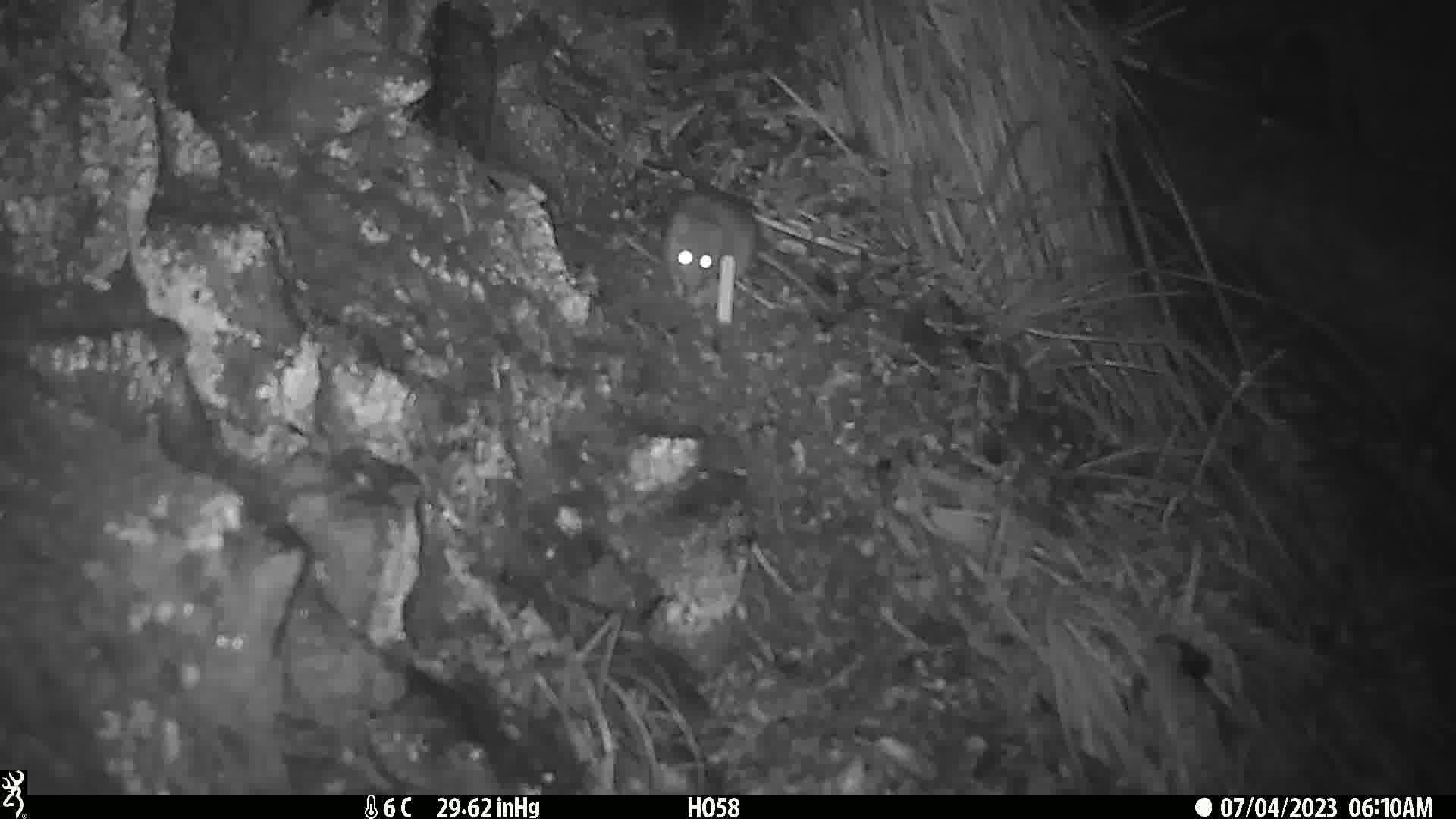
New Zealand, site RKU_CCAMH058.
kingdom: Animalia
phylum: Chordata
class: Mammalia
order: Rodentia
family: Muridae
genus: Rattus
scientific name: Rattus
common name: rat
Rat (Rattus).